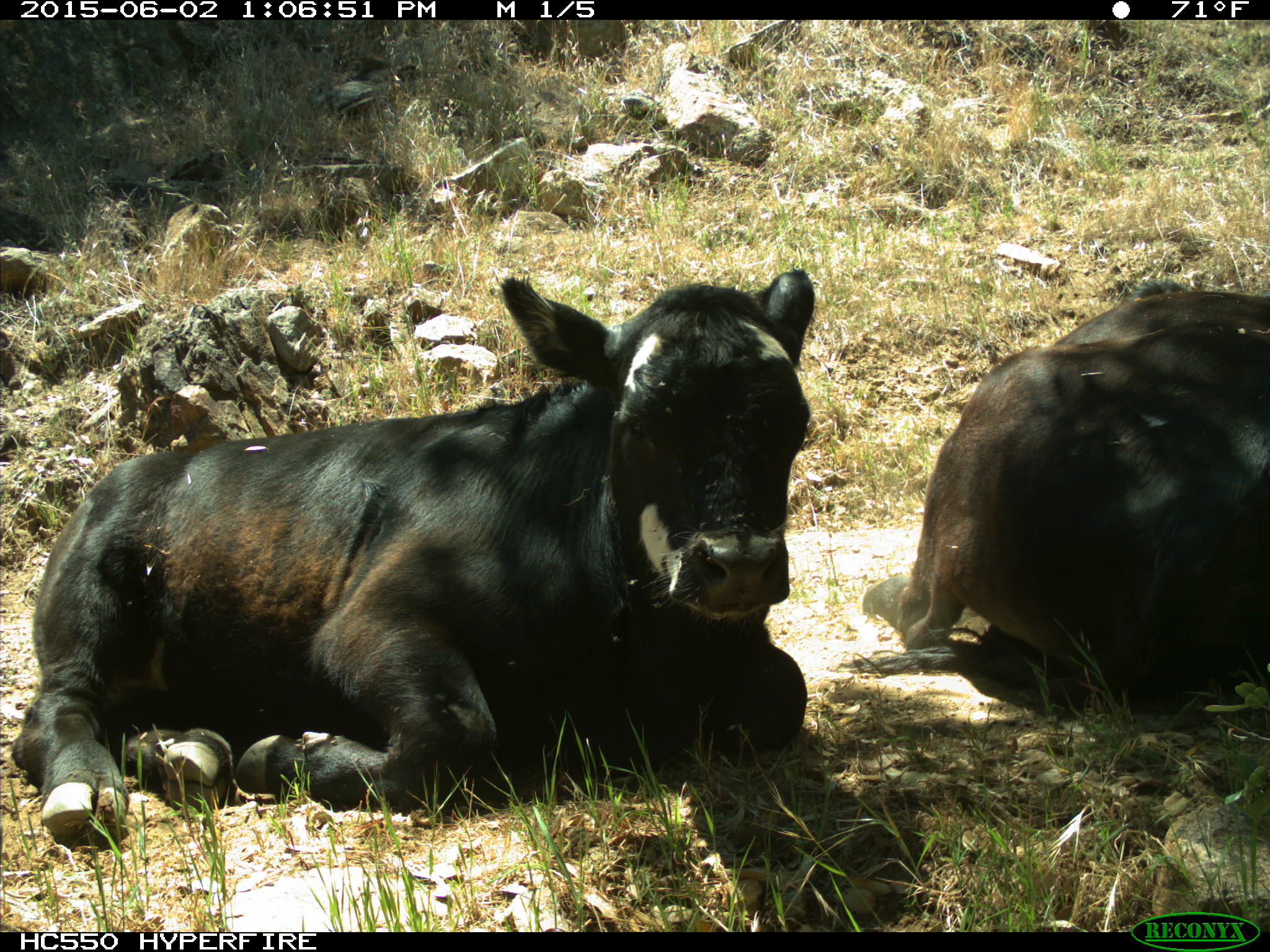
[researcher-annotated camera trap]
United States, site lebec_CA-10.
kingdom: Animalia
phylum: Chordata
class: Mammalia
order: Artiodactyla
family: Bovidae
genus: Bos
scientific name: Bos taurus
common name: domestic cow